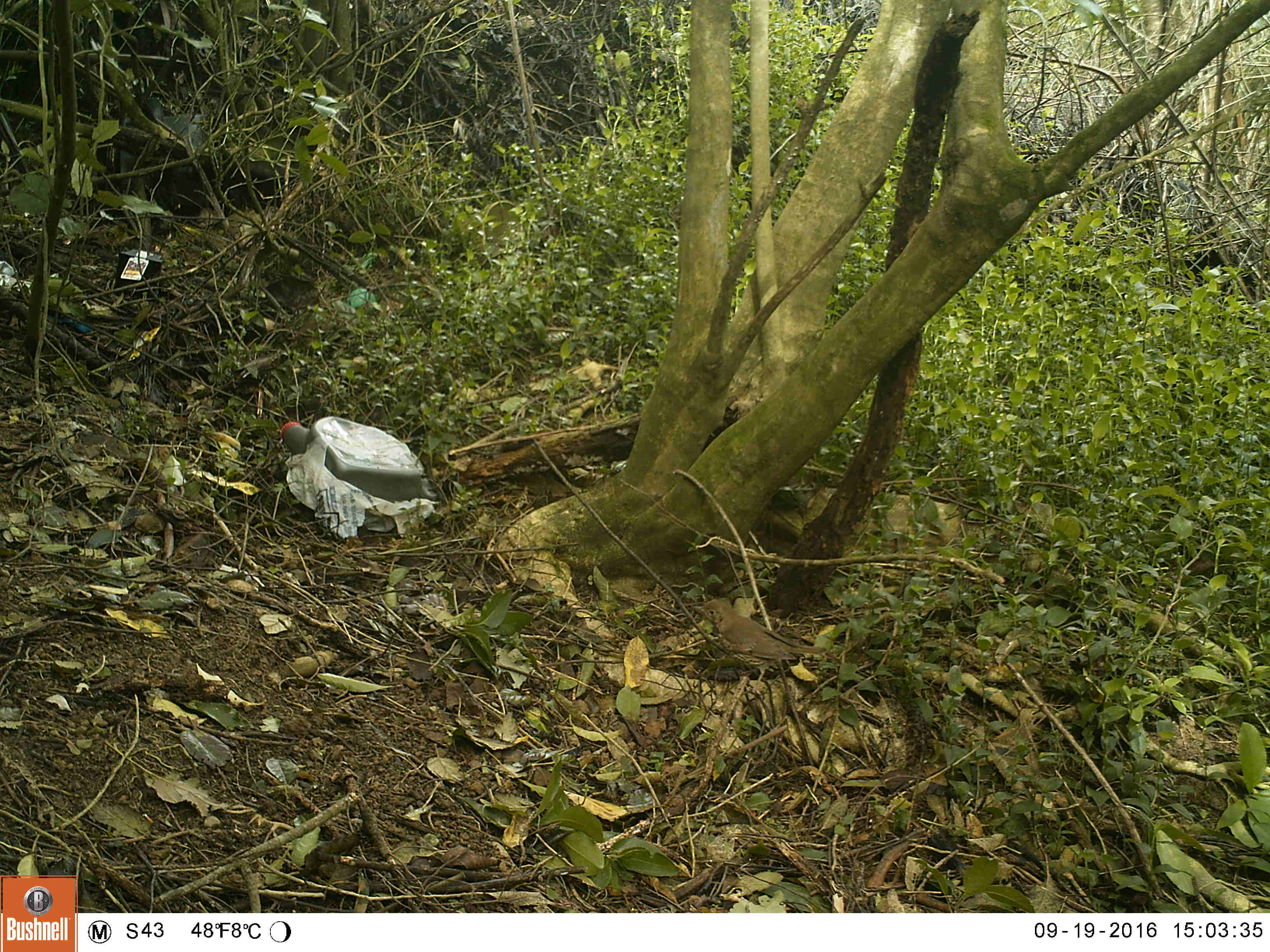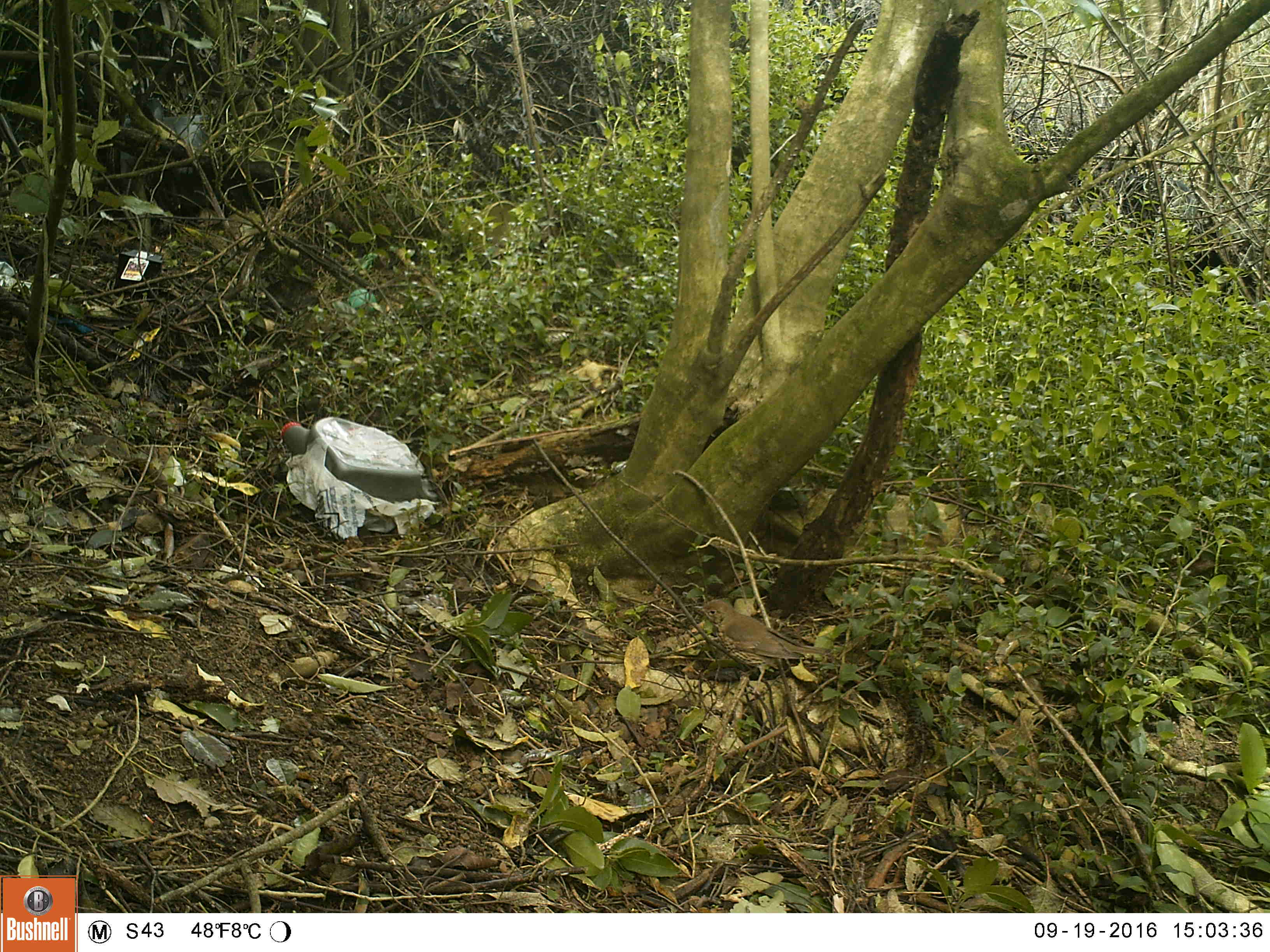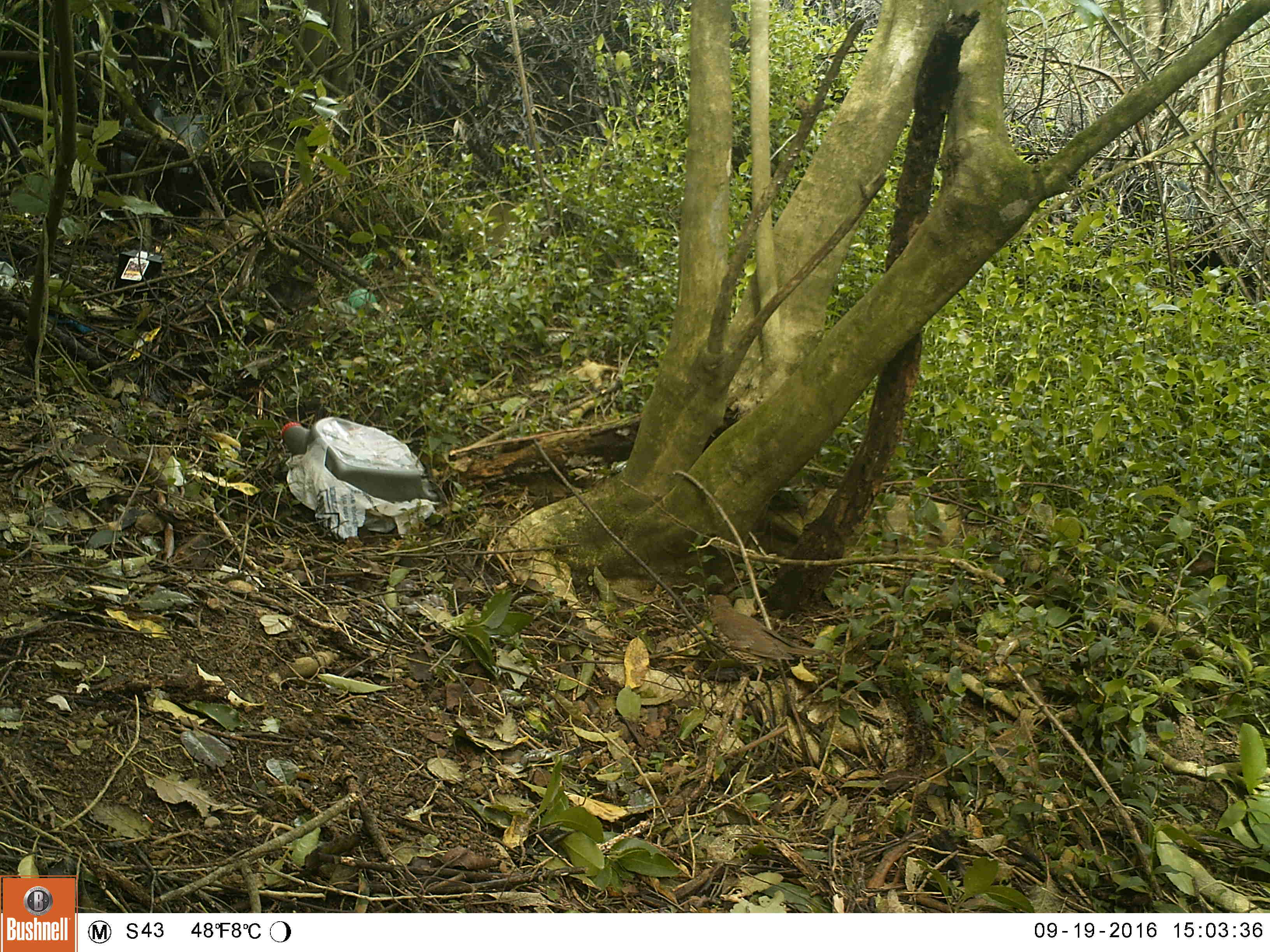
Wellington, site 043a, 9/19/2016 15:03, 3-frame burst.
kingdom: Animalia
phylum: Chordata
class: Aves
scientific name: Aves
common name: bird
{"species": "bird (Aves)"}